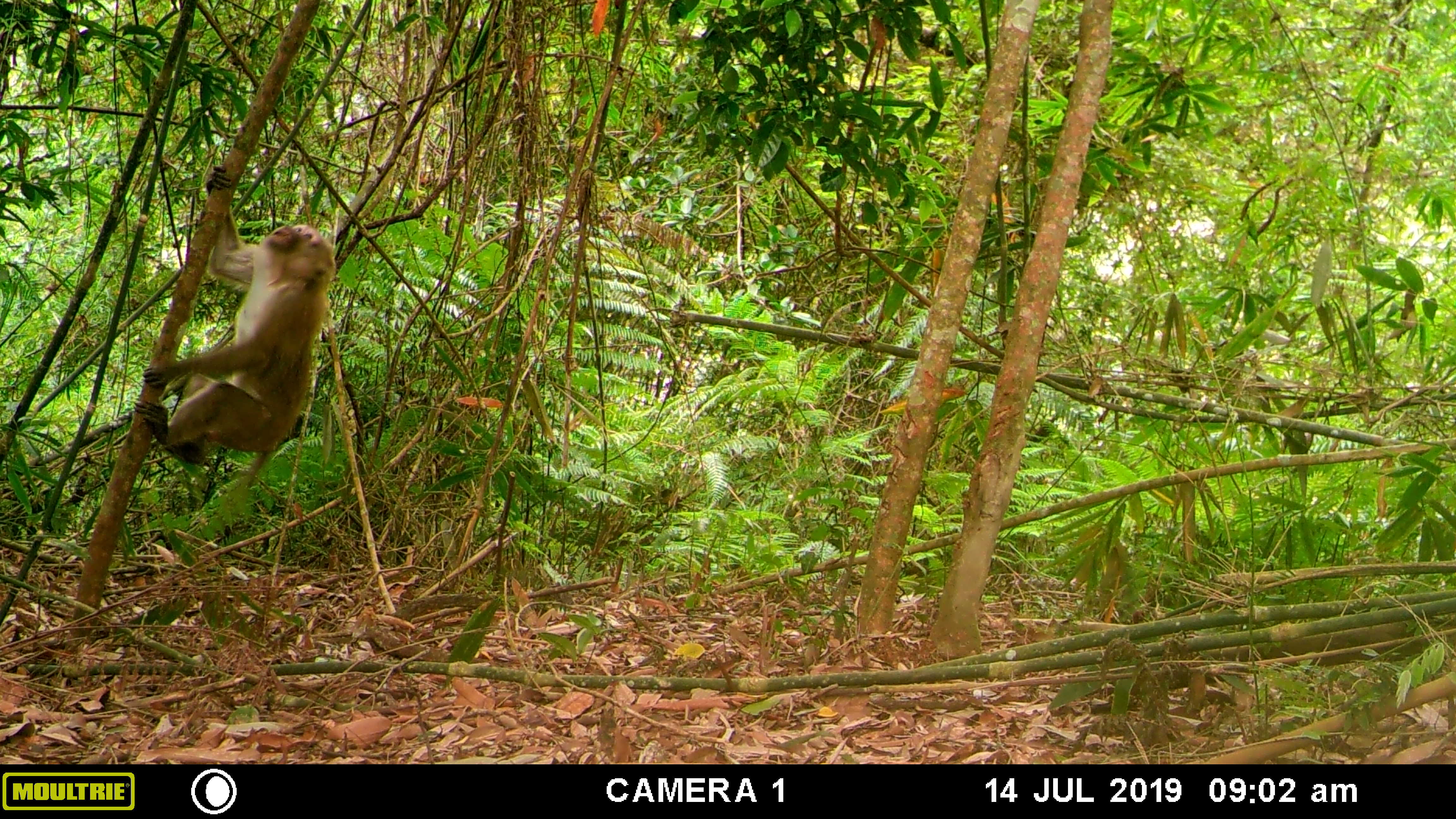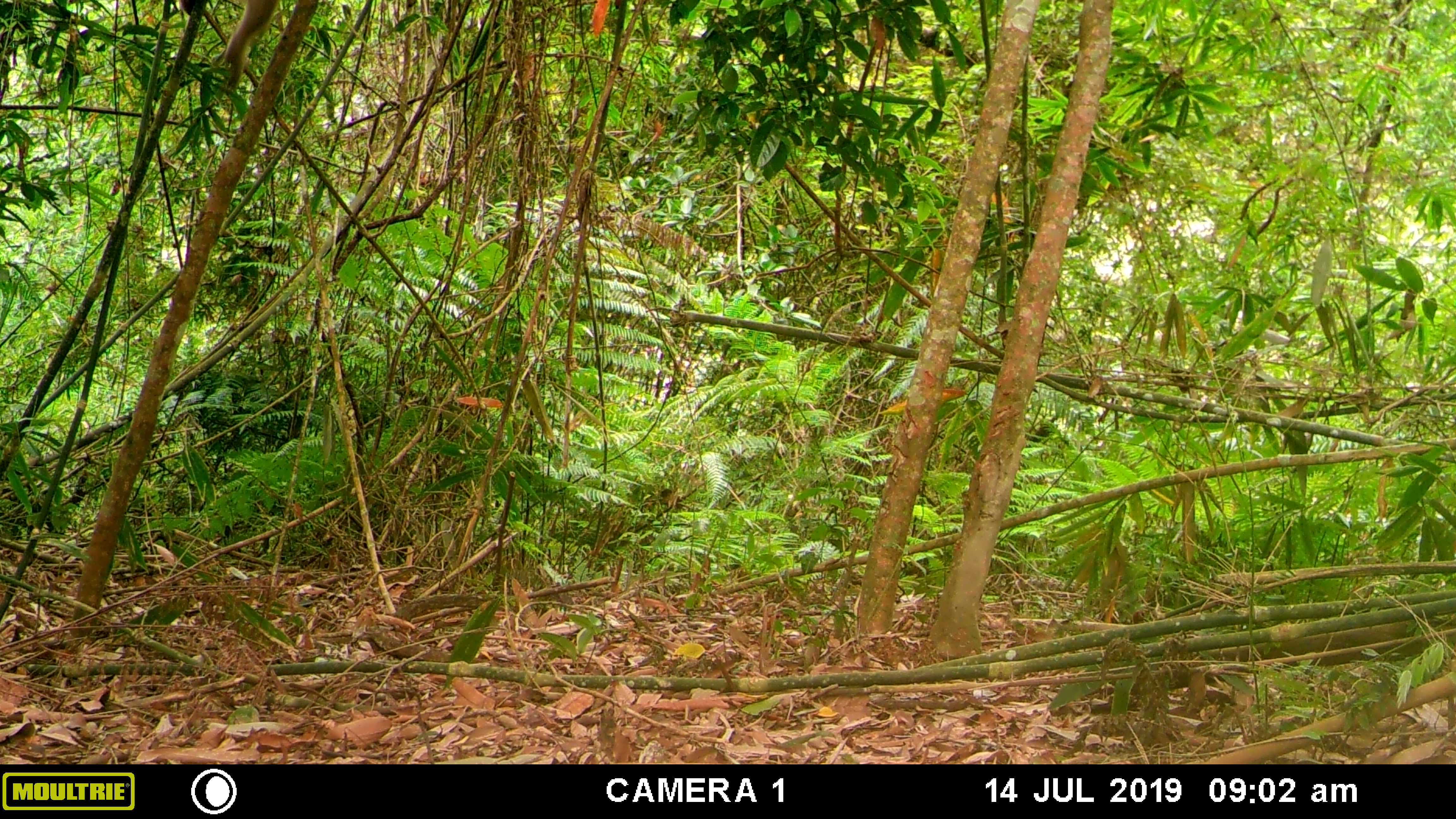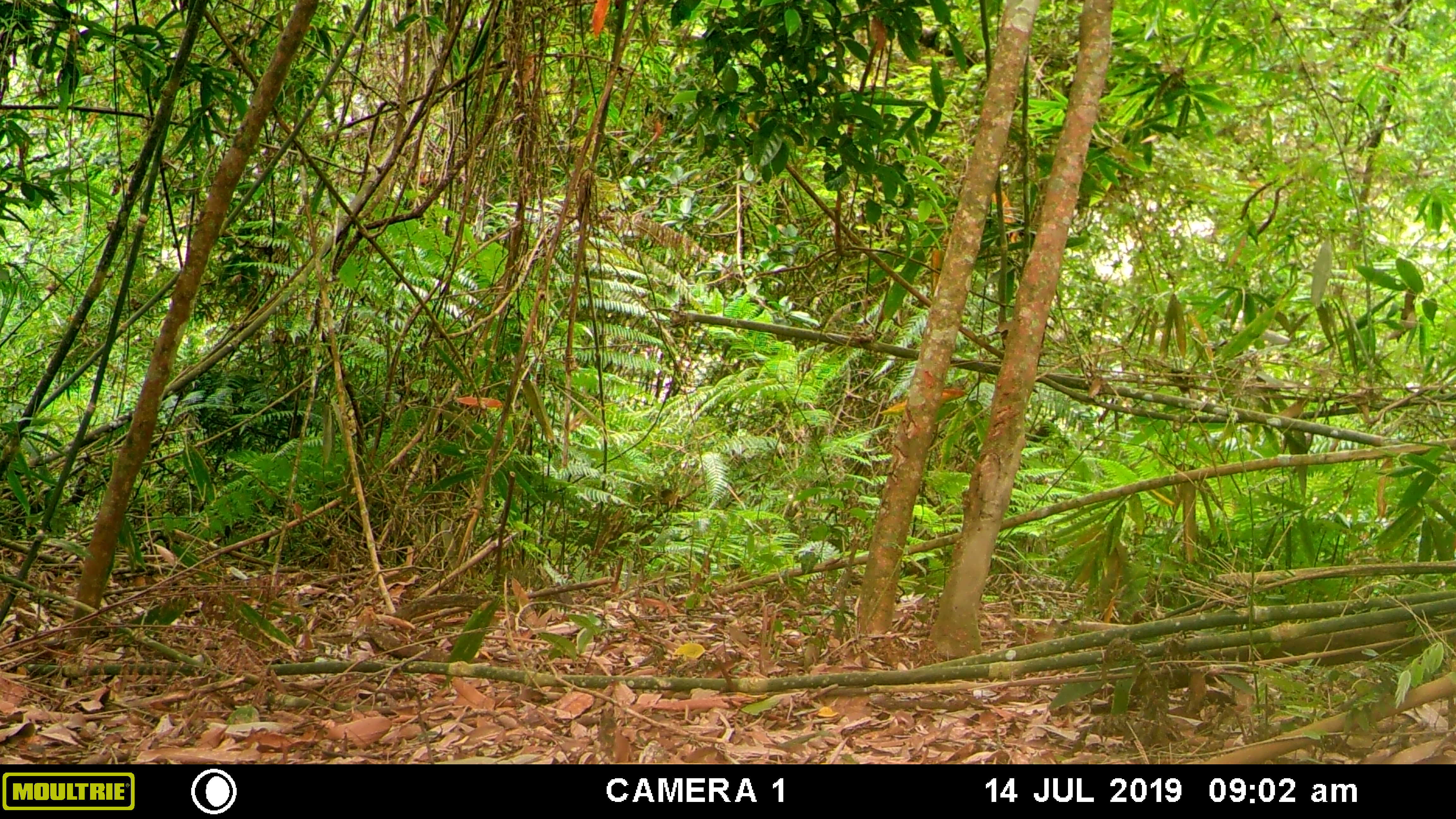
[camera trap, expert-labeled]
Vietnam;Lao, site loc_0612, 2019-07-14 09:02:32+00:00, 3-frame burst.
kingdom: Animalia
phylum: Chordata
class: Mammalia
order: Primates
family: Cercopithecidae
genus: Macaca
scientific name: Macaca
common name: macaques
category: assam or rhesus macaque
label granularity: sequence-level